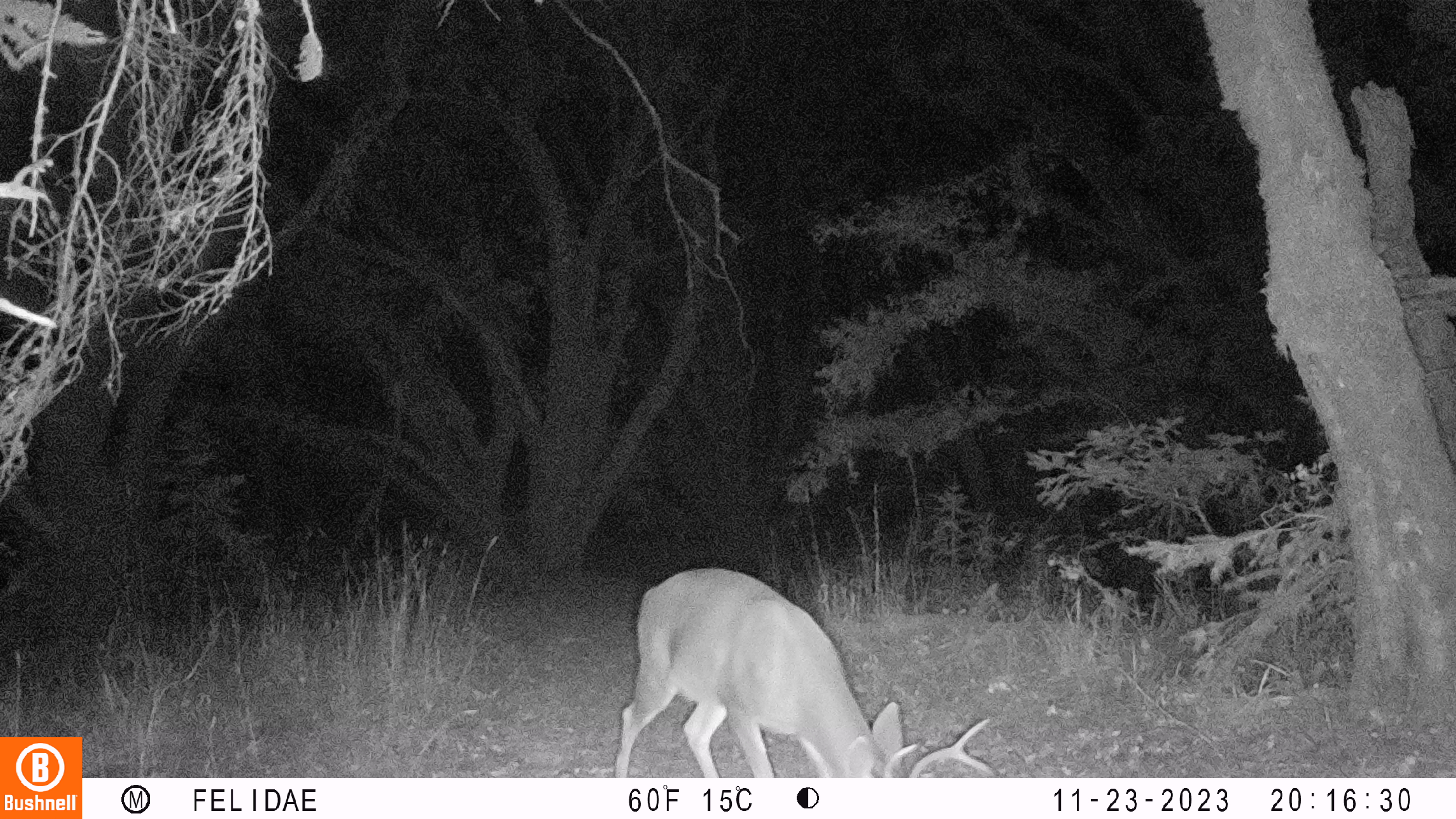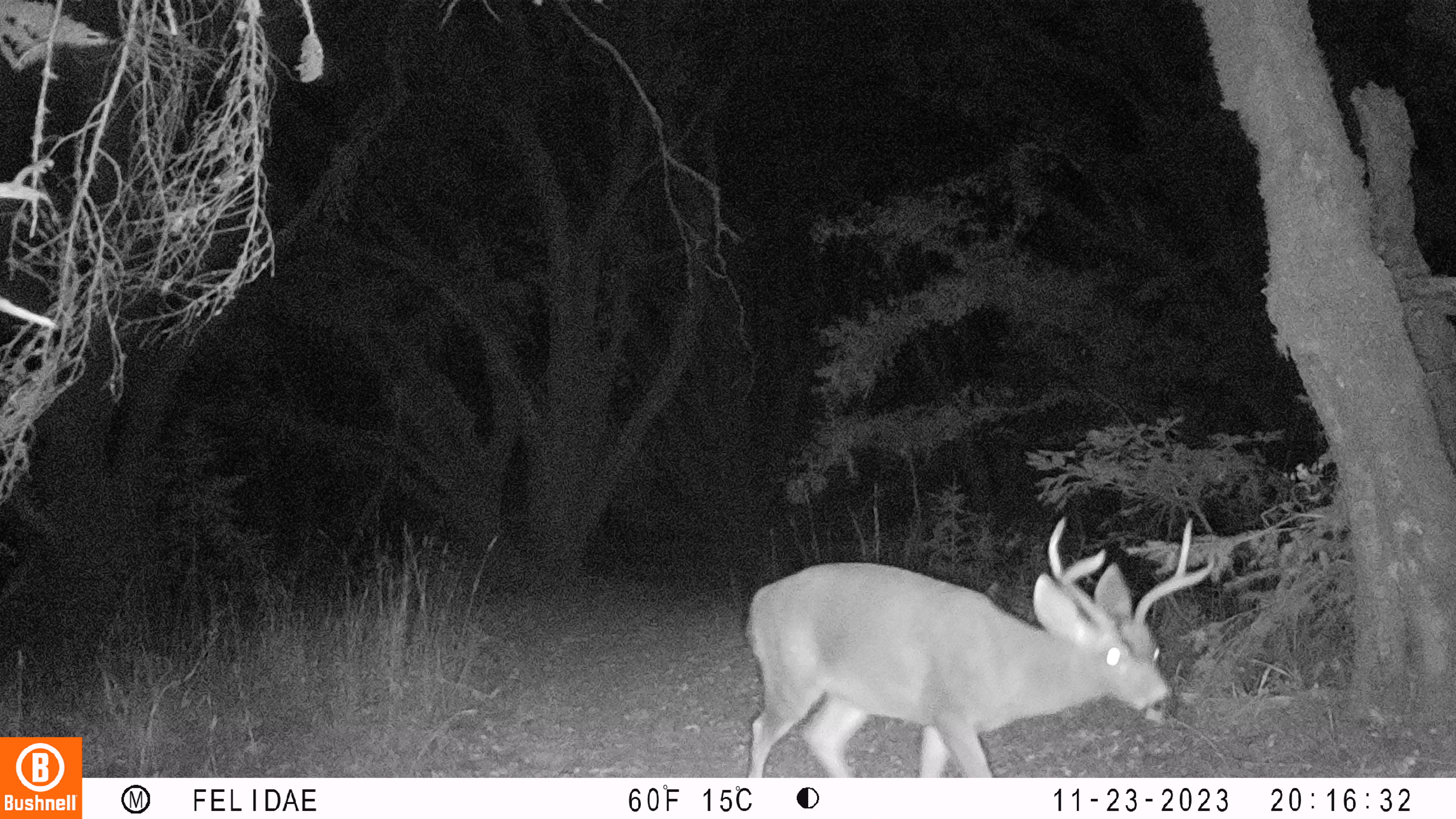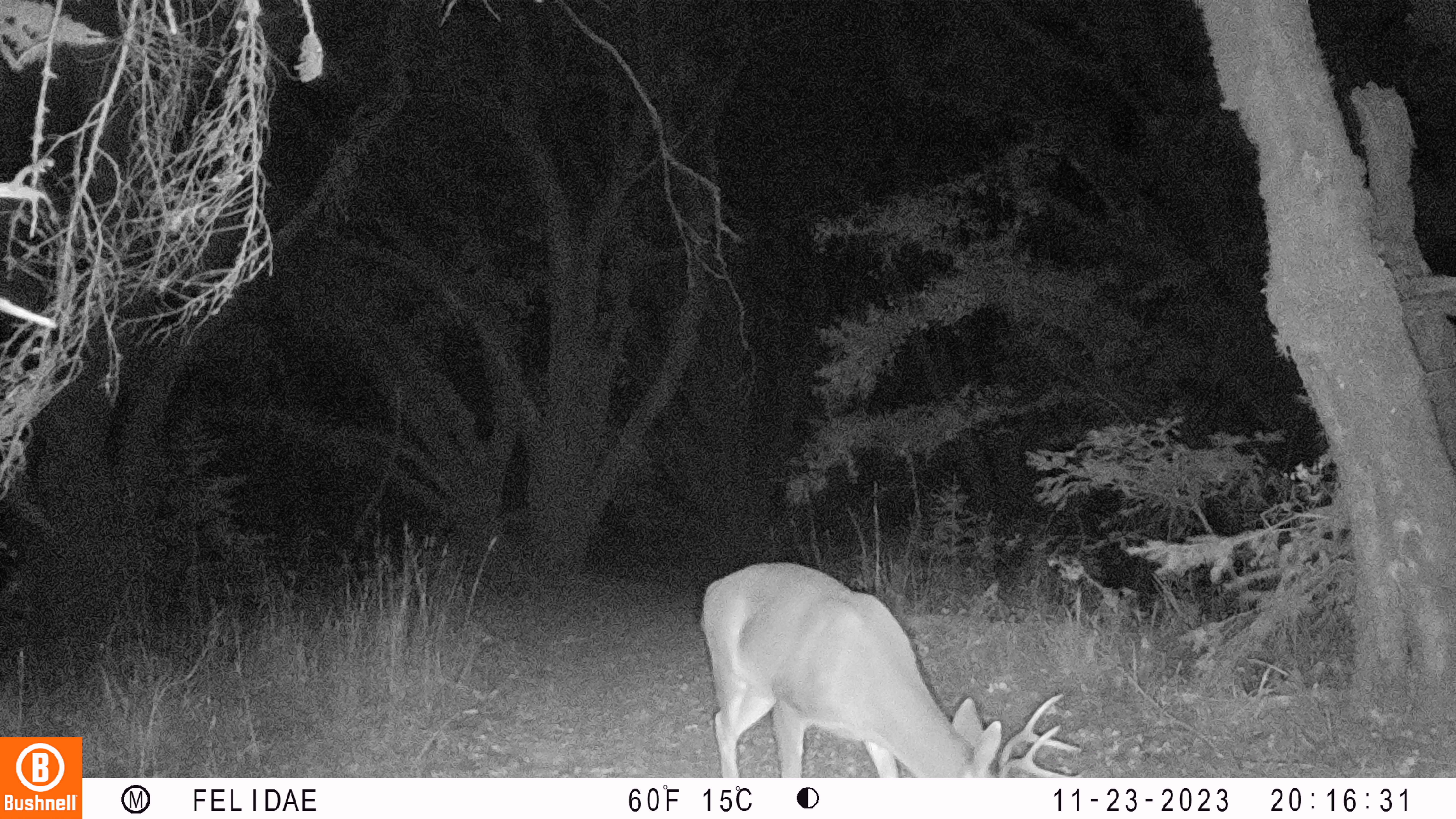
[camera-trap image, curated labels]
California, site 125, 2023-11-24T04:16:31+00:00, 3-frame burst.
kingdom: Animalia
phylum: Chordata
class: Mammalia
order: Artiodactyla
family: Cervidae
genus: Odocoileus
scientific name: Odocoileus hemionus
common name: mule deer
Mule deer (Odocoileus hemionus).